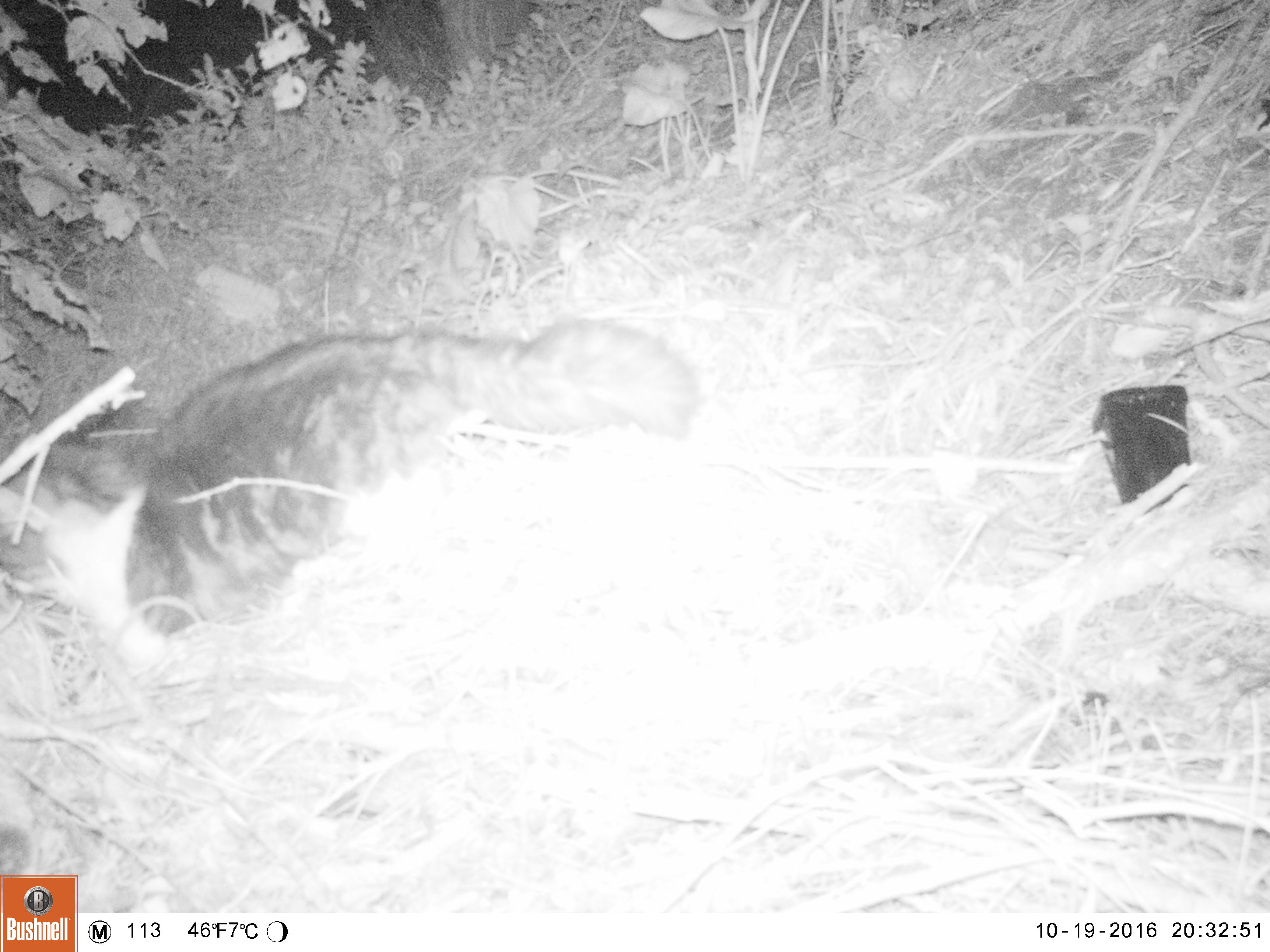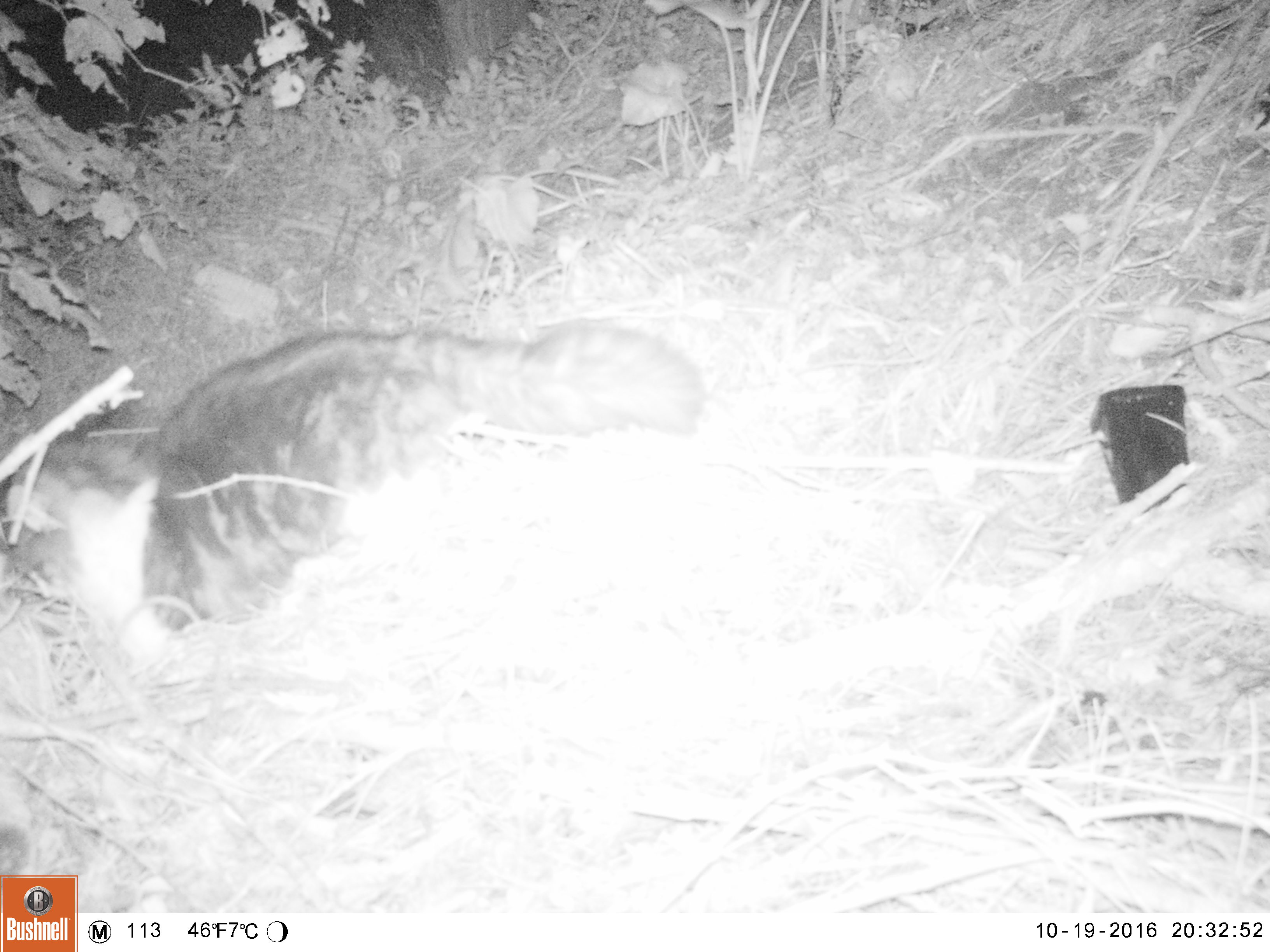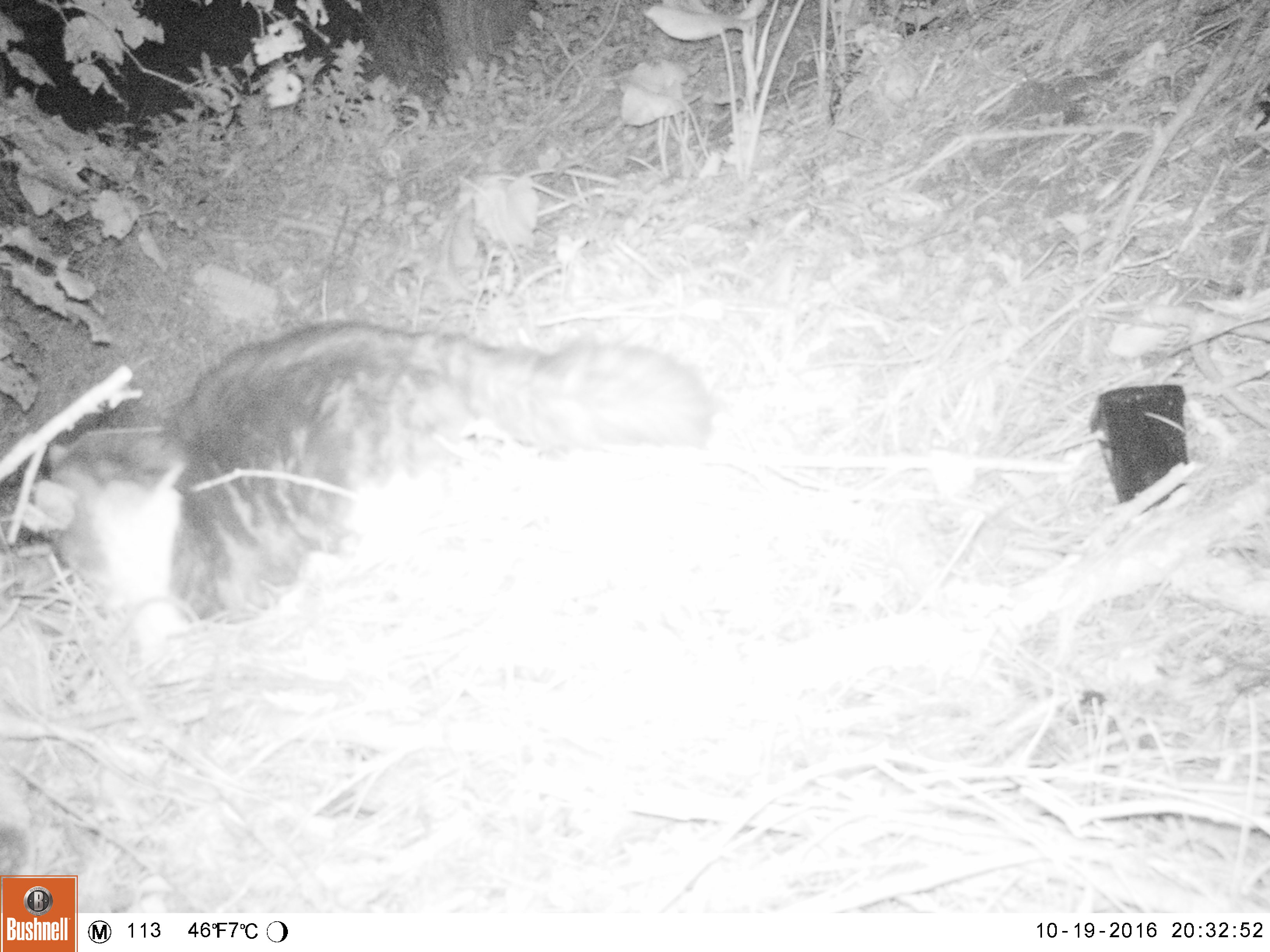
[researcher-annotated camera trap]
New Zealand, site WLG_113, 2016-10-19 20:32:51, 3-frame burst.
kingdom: Animalia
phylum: Chordata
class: Mammalia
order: Carnivora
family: Felidae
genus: Felis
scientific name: Felis catus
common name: domestic cat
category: cat